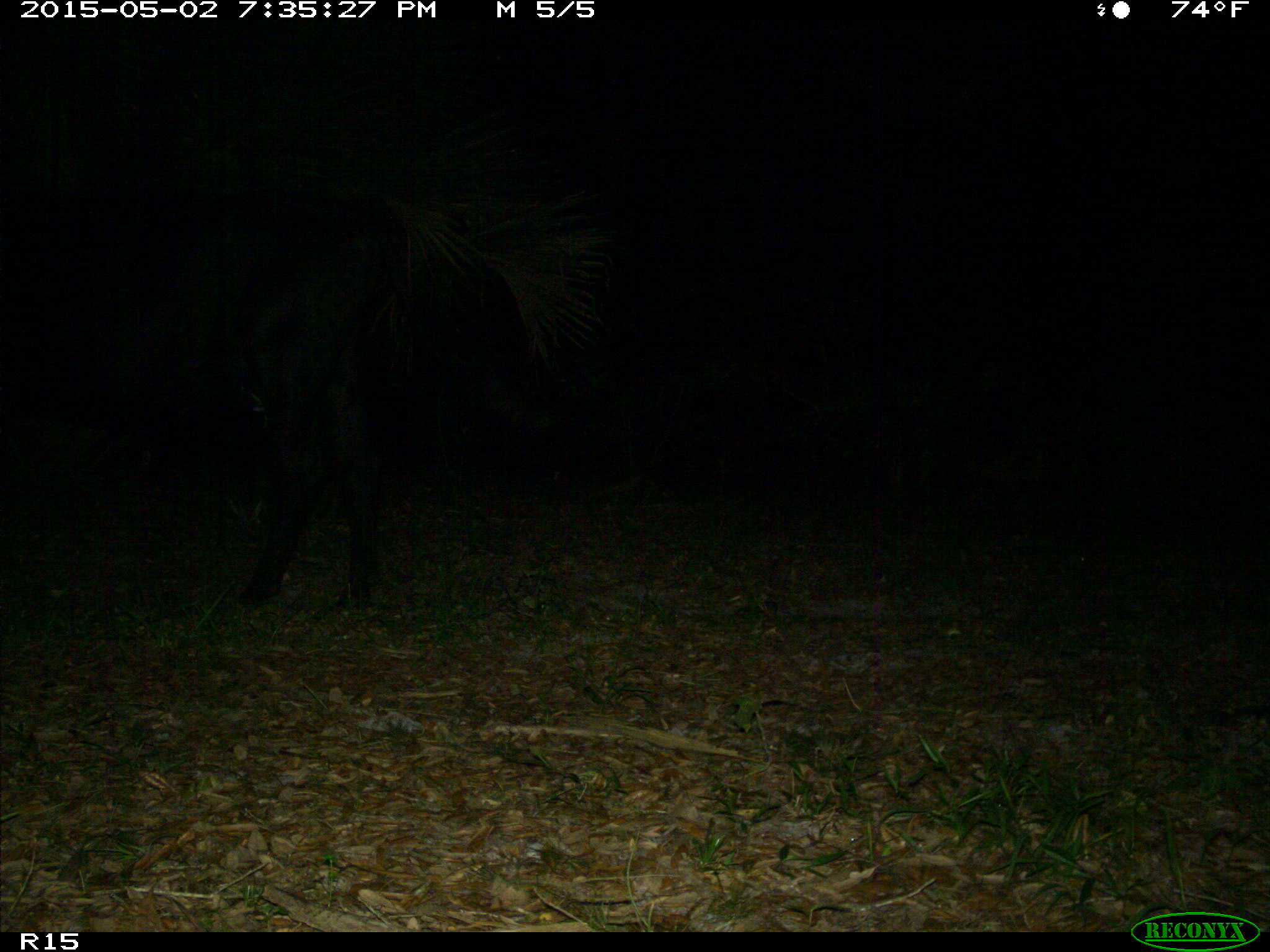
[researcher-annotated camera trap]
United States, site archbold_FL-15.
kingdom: Animalia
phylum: Chordata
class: Mammalia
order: Artiodactyla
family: Bovidae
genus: Bos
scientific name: Bos taurus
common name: domestic cow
Bos taurus (domestic cow).